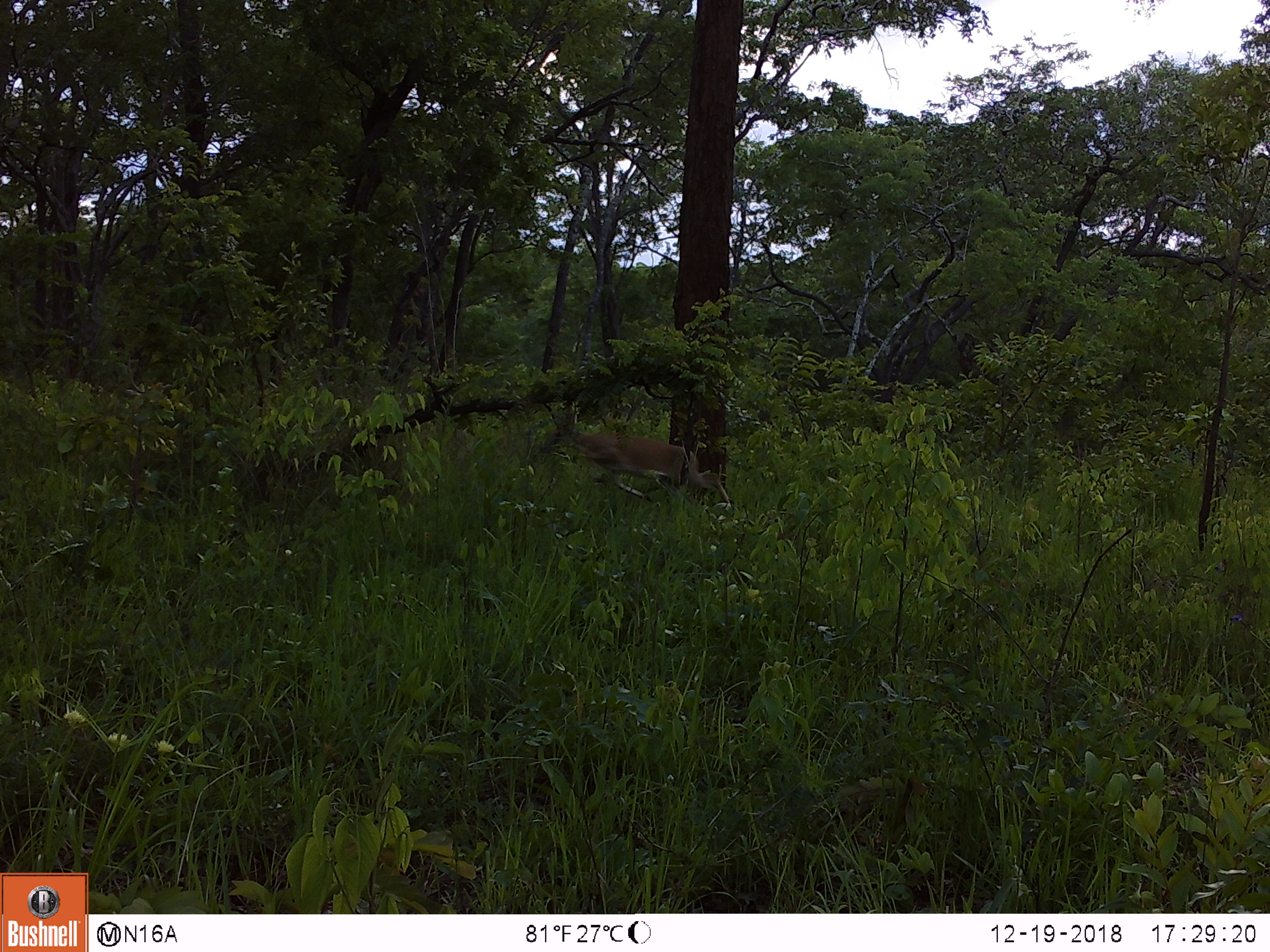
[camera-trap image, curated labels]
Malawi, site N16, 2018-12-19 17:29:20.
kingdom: Animalia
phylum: Chordata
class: Mammalia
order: Artiodactyla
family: Bovidae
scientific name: Antilopinae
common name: small antelope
Small antelope (Antilopinae), count 1.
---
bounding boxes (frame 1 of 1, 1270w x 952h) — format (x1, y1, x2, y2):
small antelope: (526, 401, 737, 513)